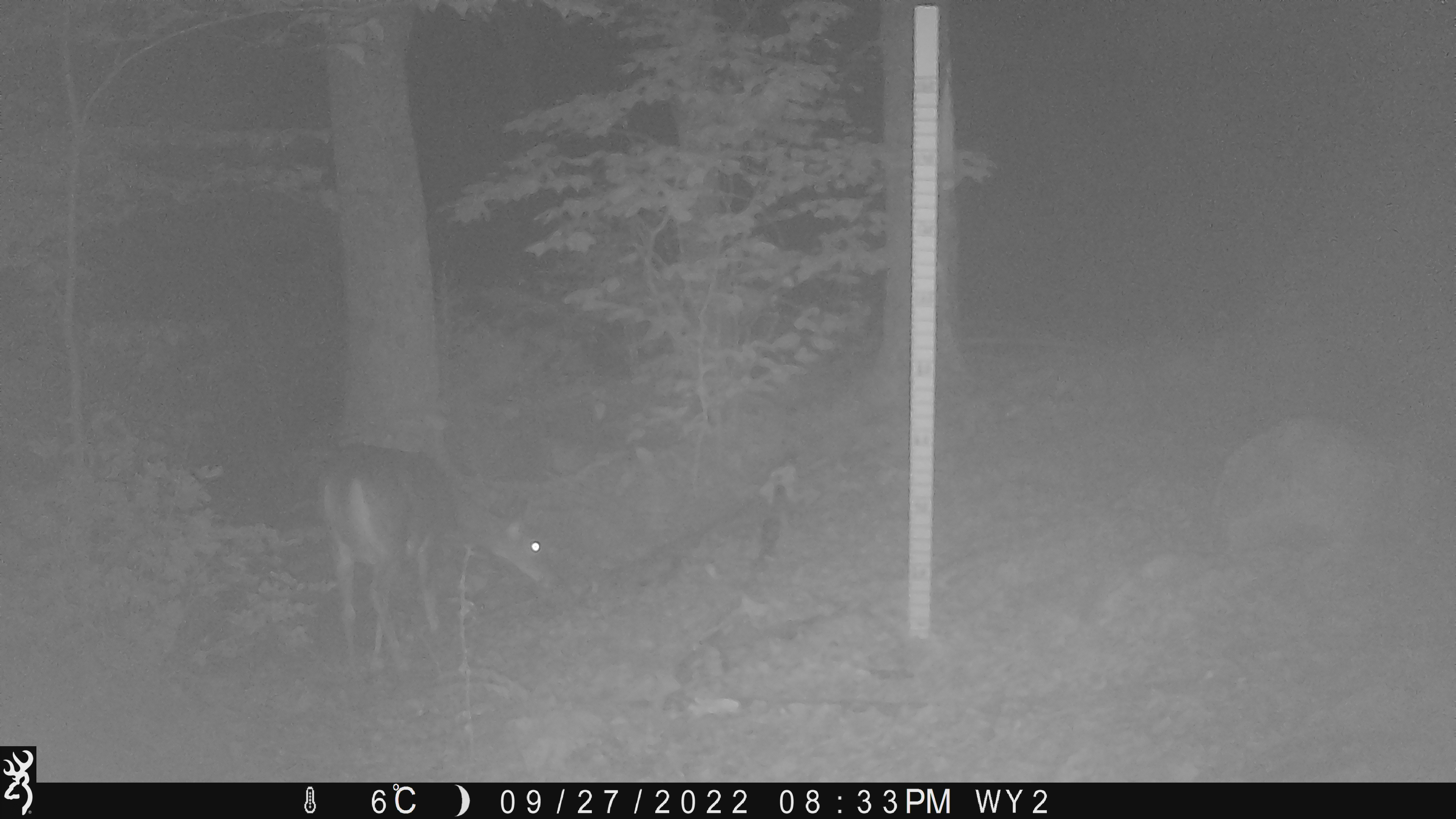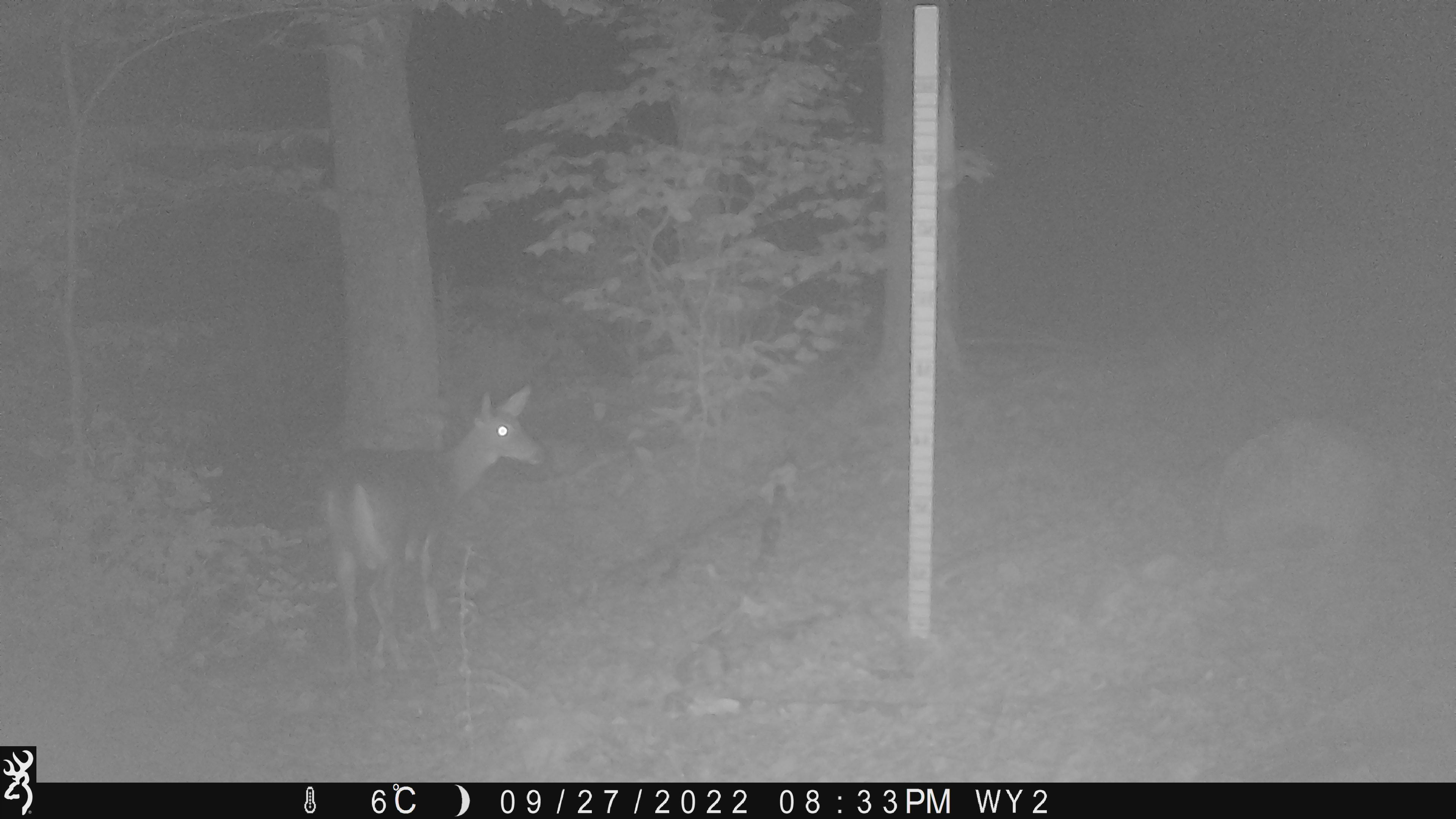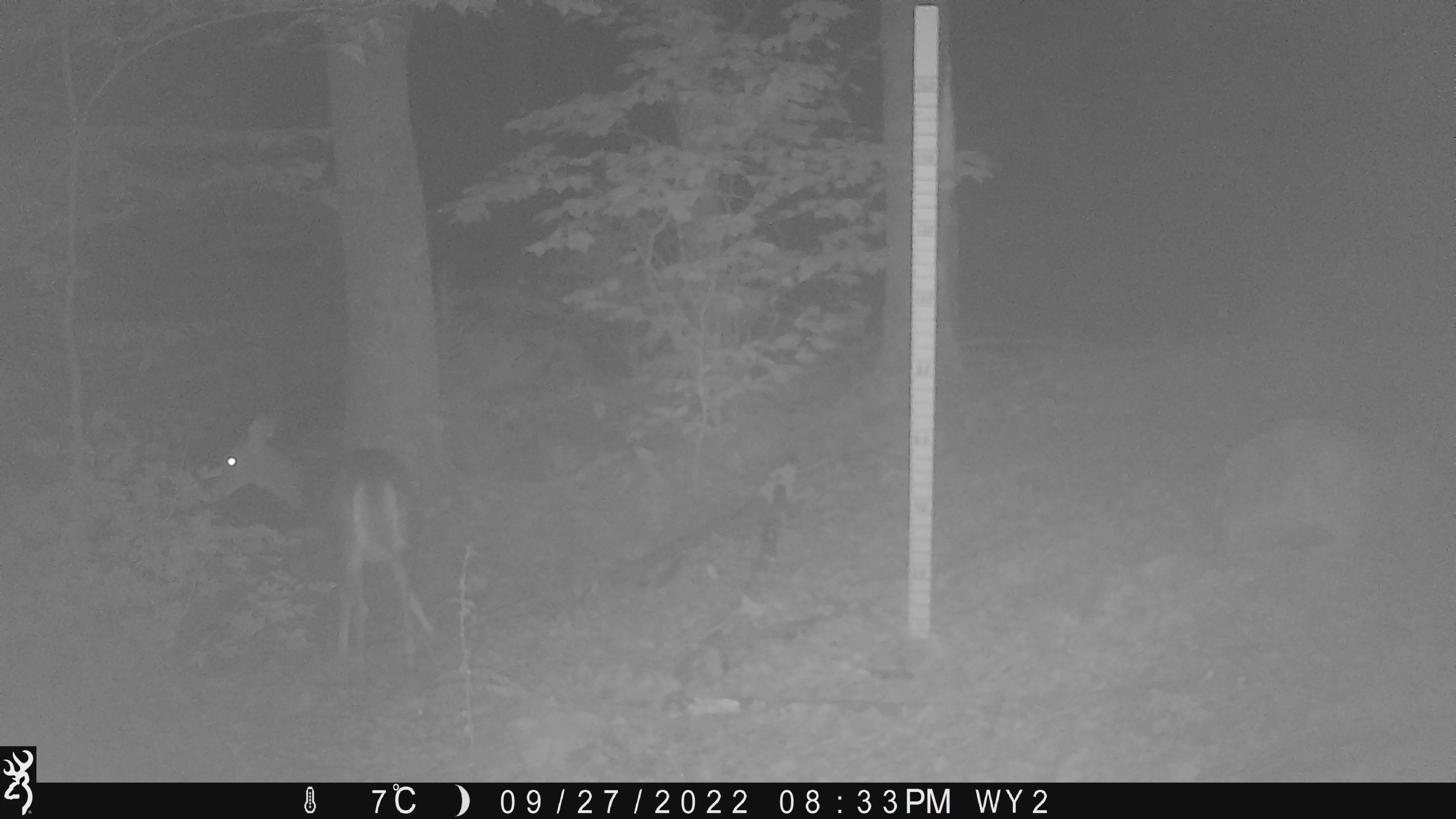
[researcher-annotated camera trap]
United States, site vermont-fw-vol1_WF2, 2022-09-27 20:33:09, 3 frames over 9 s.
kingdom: Animalia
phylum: Chordata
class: Mammalia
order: Artiodactyla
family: Cervidae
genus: Odocoileus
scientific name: Odocoileus virginianus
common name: white-tailed deer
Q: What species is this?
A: White-tailed deer (Odocoileus virginianus).